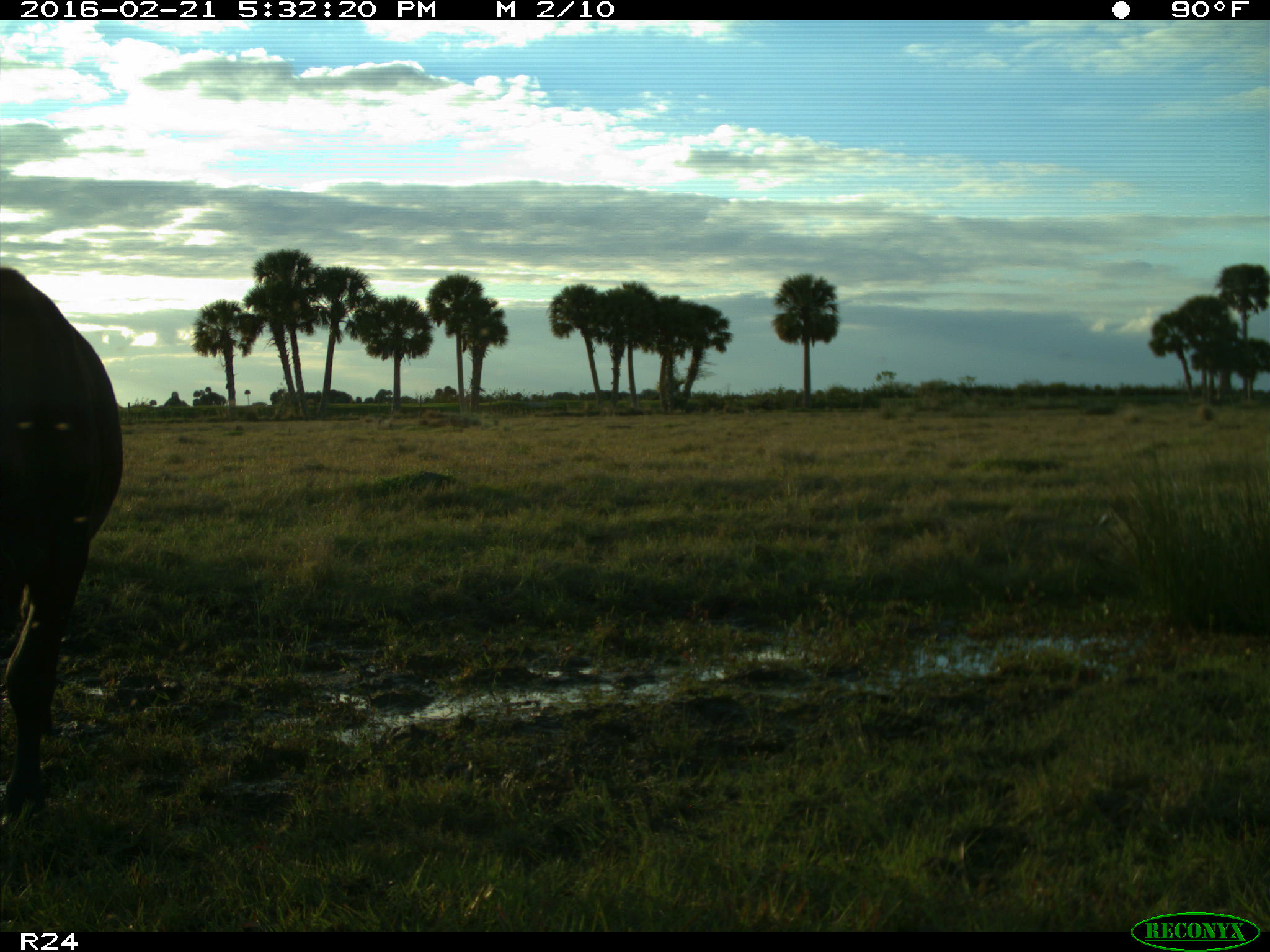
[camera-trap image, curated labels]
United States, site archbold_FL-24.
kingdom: Animalia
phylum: Chordata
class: Mammalia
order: Artiodactyla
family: Bovidae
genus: Bos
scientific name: Bos taurus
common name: domestic cow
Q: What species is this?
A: Bos taurus (domestic cow).